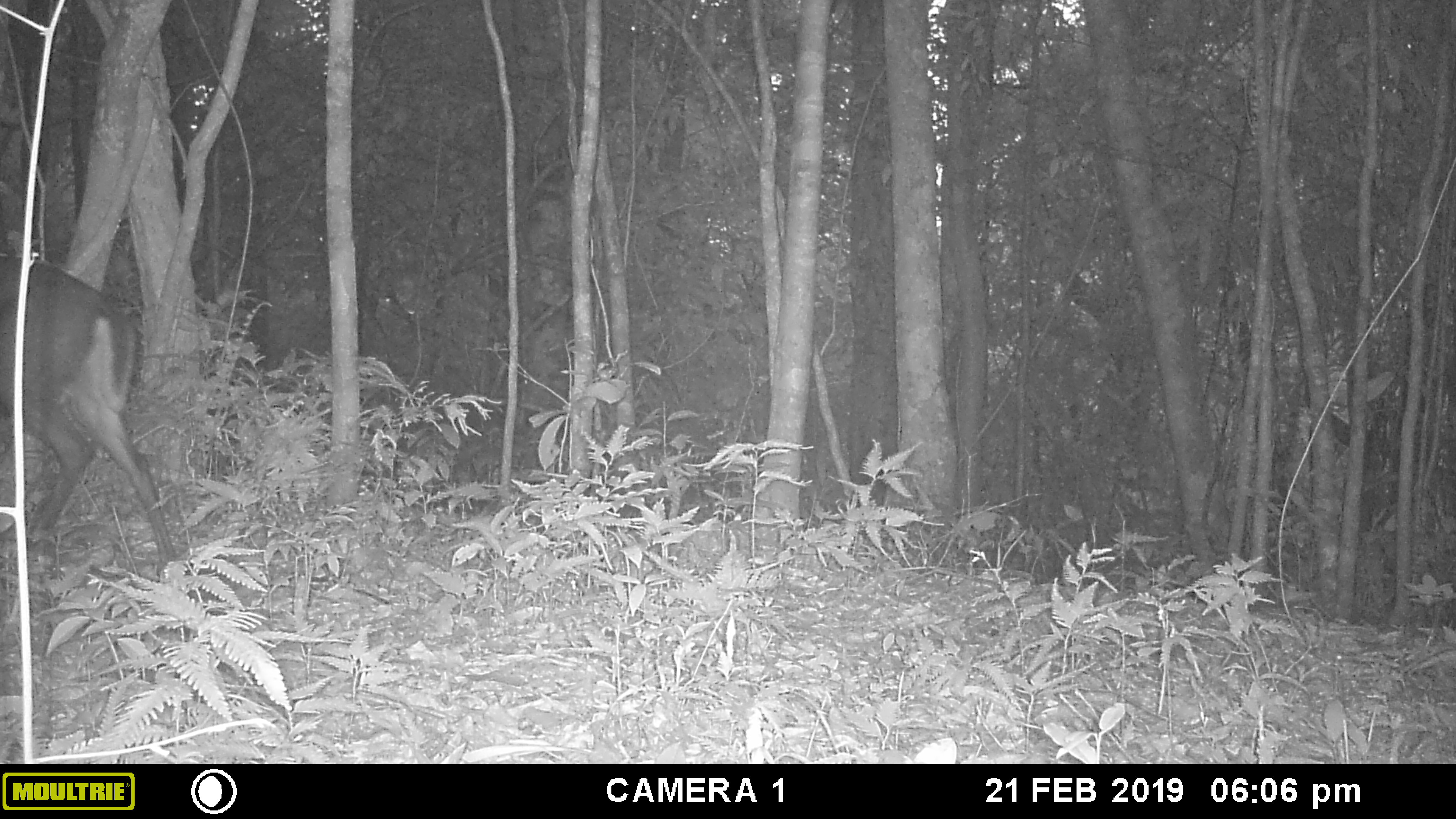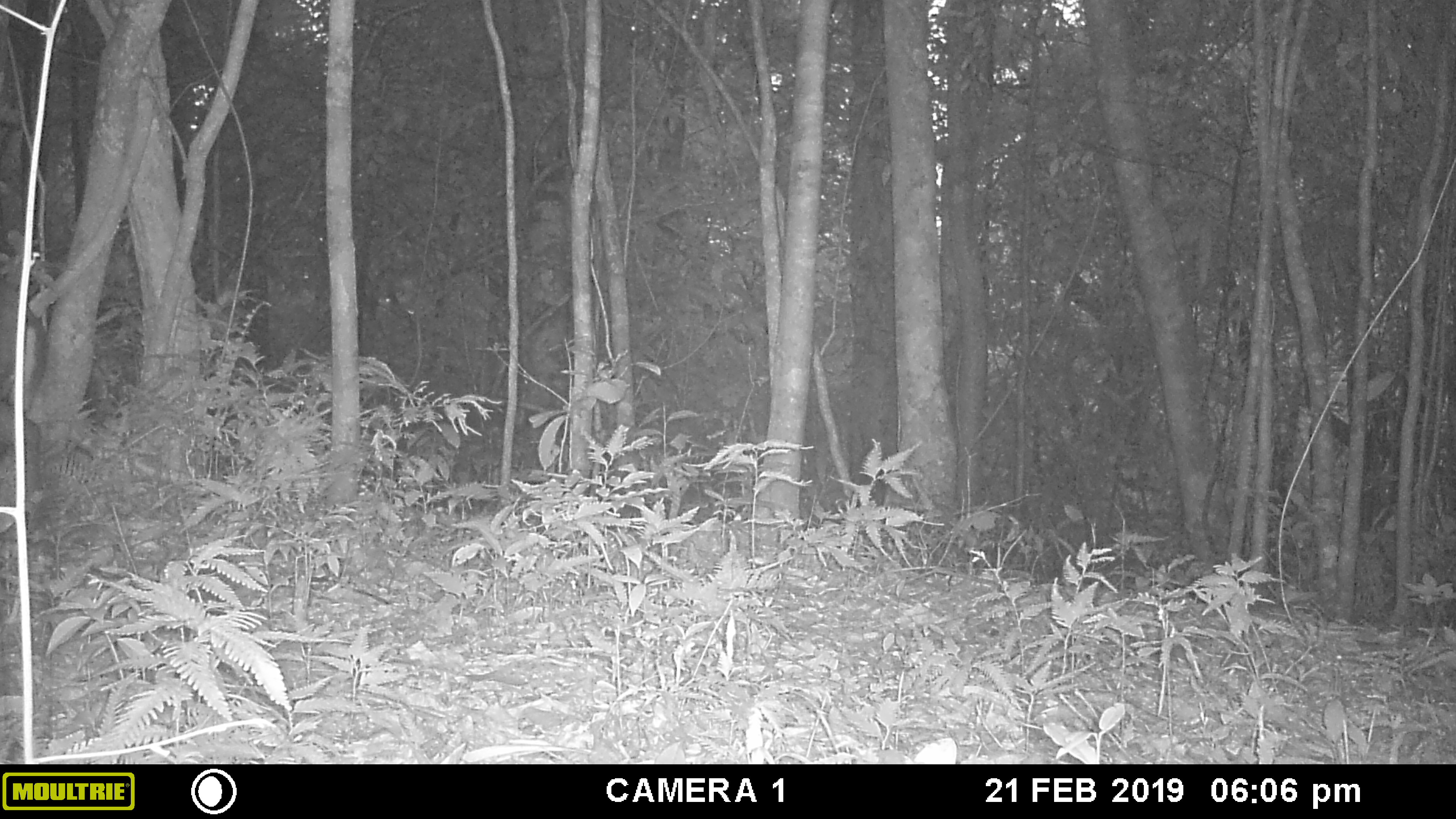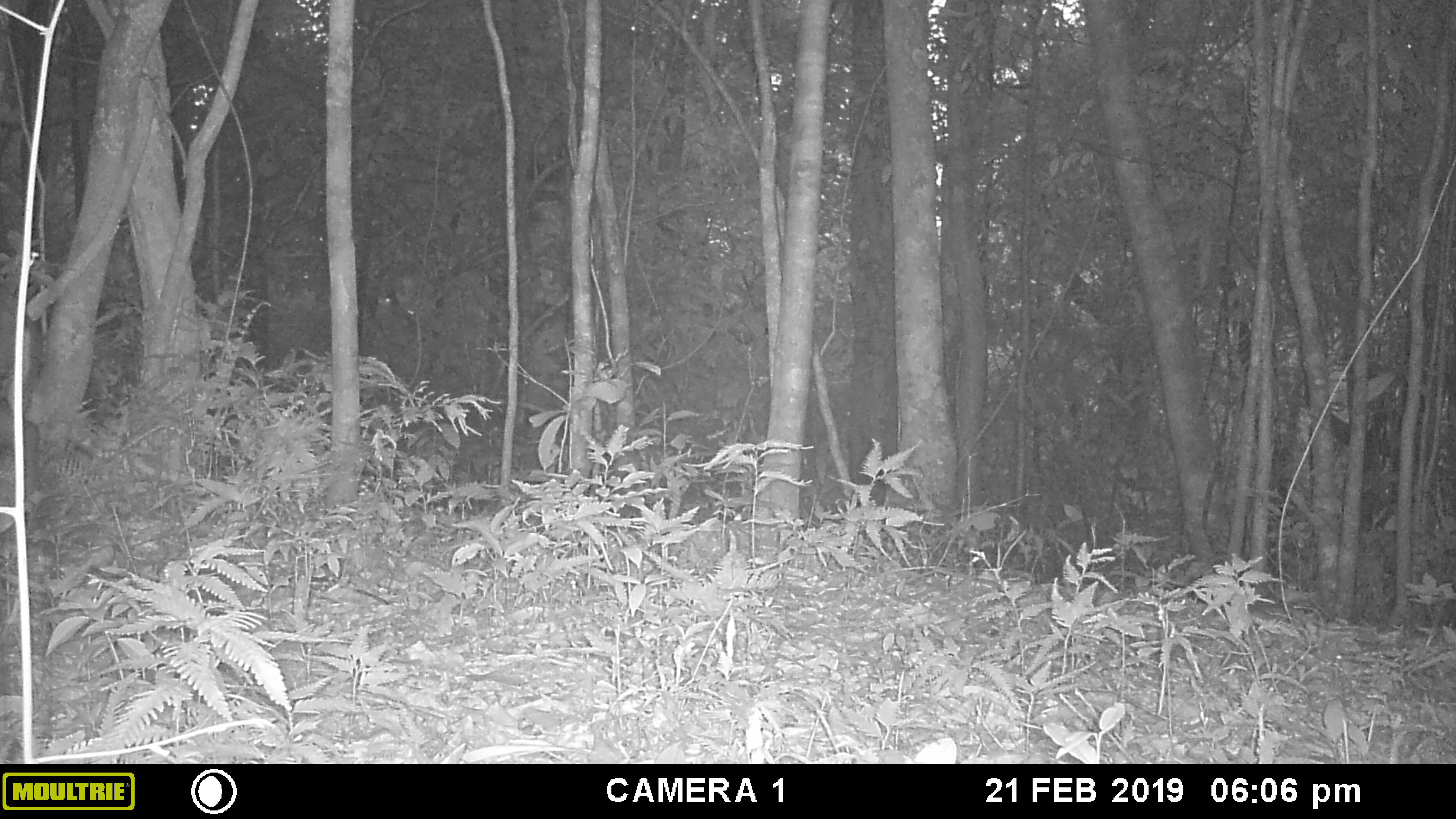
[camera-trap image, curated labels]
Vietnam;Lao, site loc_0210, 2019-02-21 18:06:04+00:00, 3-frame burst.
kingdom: Animalia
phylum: Chordata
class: Mammalia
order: Artiodactyla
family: Cervidae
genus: Muntiacus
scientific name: Muntiacus rooseveltorum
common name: roosevelt's muntjac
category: roosevelts muntjac group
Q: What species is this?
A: Roosevelts muntjac group (roosevelt's muntjac) (Muntiacus rooseveltorum).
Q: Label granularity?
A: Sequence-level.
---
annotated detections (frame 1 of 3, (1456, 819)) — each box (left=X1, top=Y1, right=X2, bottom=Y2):
roosevelts muntjac group: (left=0, top=248, right=176, bottom=576)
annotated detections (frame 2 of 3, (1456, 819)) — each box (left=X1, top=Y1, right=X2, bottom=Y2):
roosevelts muntjac group: (left=0, top=272, right=47, bottom=527)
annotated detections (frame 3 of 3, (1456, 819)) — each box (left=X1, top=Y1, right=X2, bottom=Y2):
roosevelts muntjac group: (left=0, top=307, right=41, bottom=535)